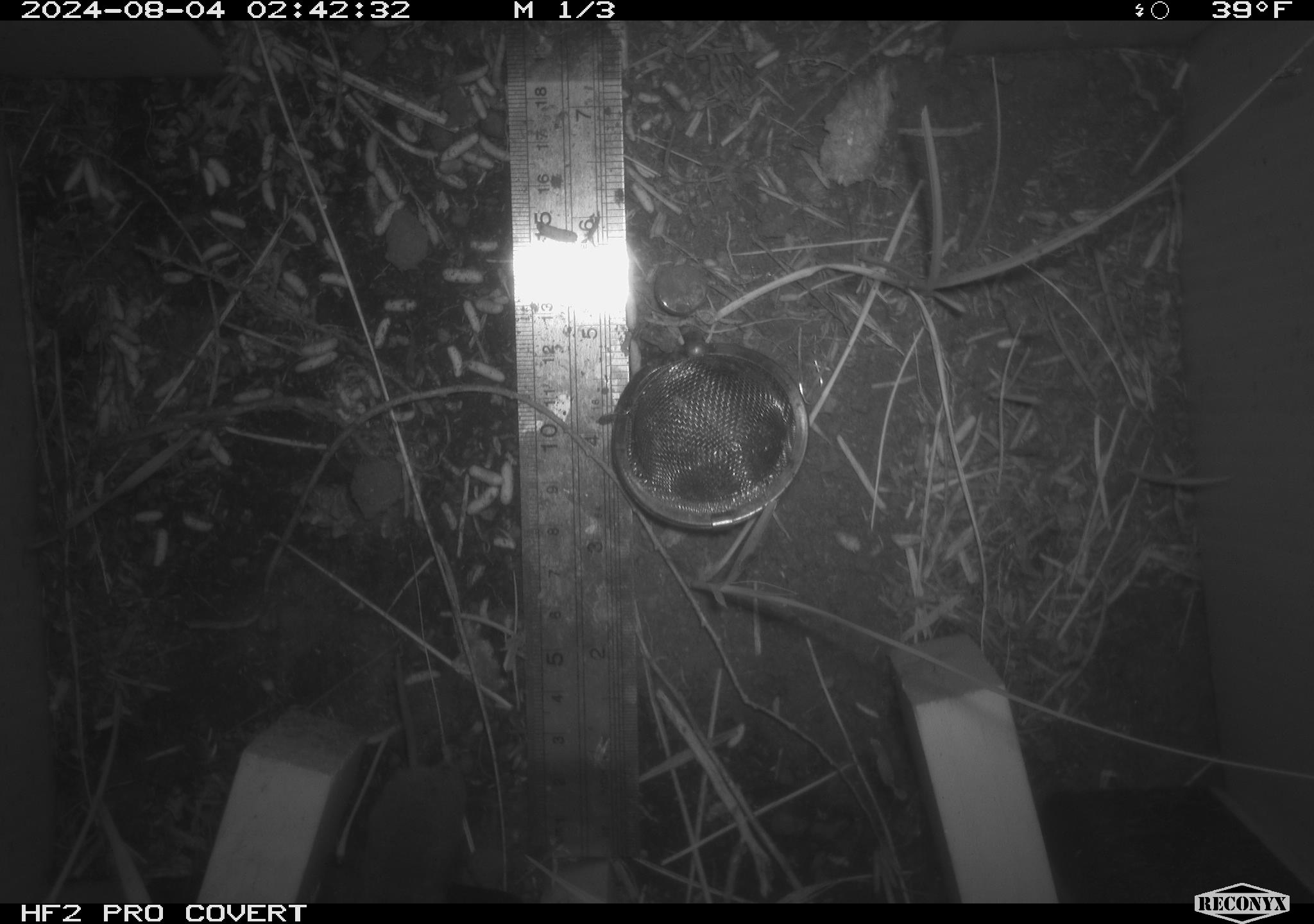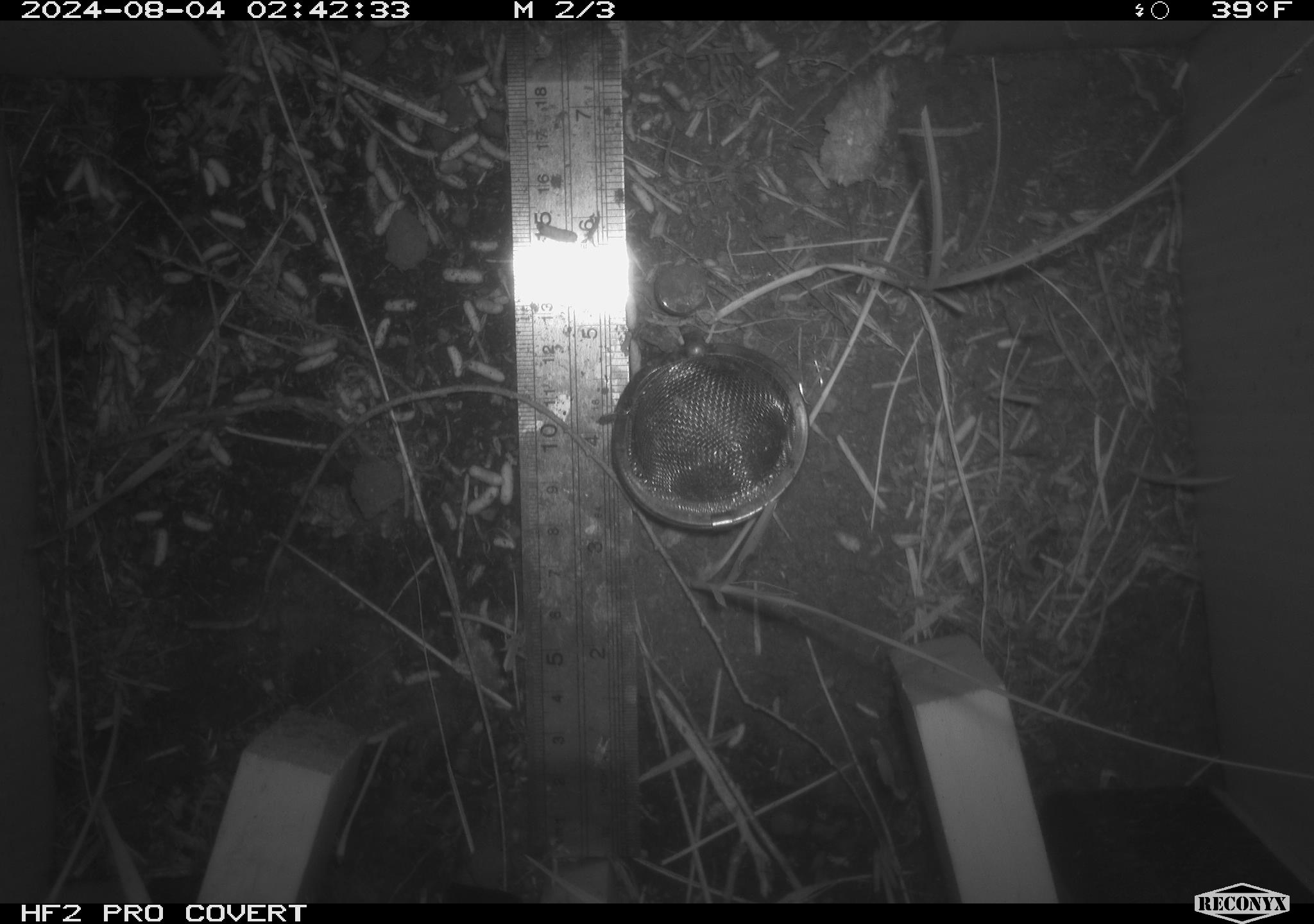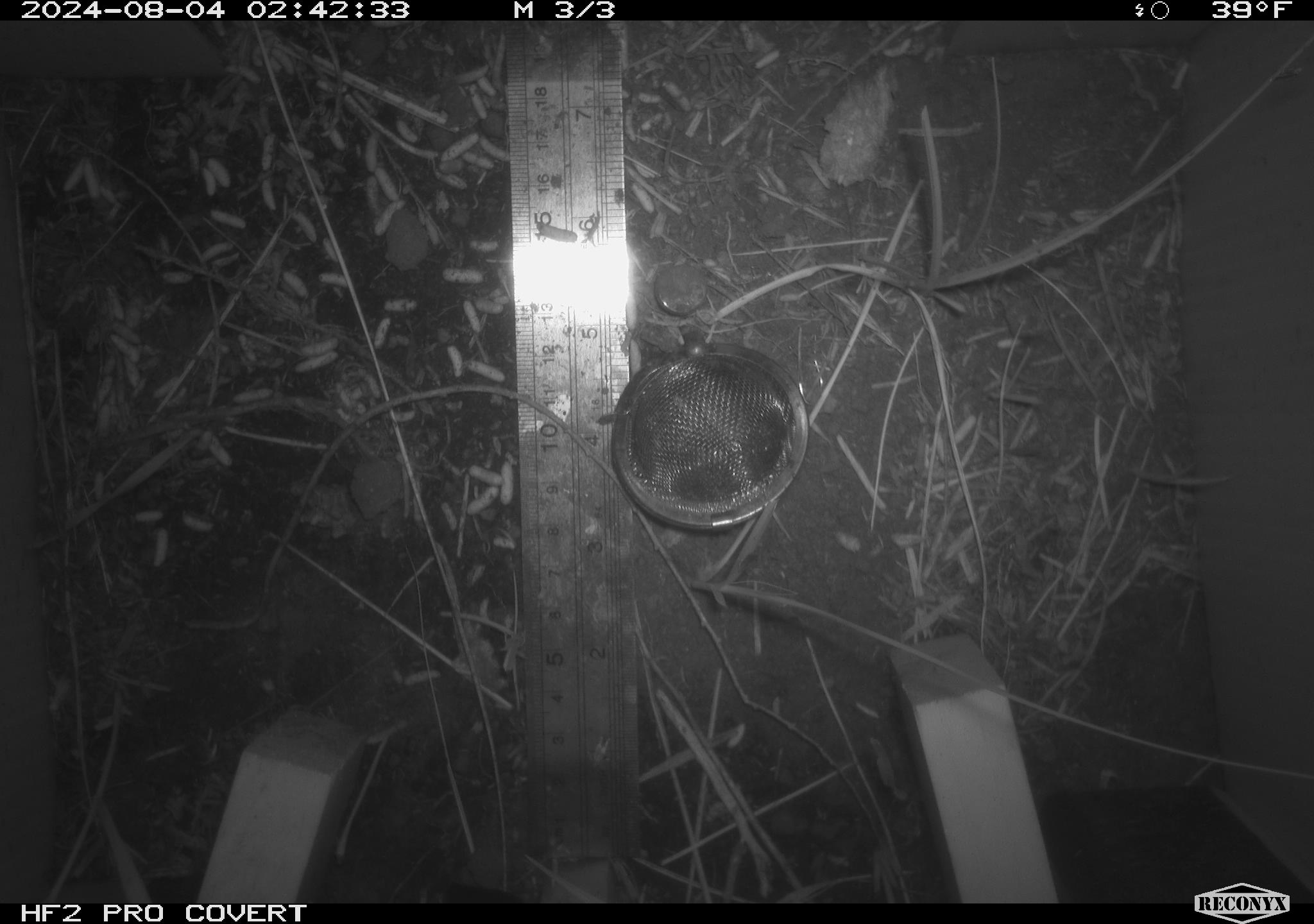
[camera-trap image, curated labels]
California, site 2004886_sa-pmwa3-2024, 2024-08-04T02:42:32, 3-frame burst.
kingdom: Animalia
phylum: Chordata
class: Mammalia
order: Eulipotyphla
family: Soricidae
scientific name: Soricidae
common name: shrews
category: soricidae family